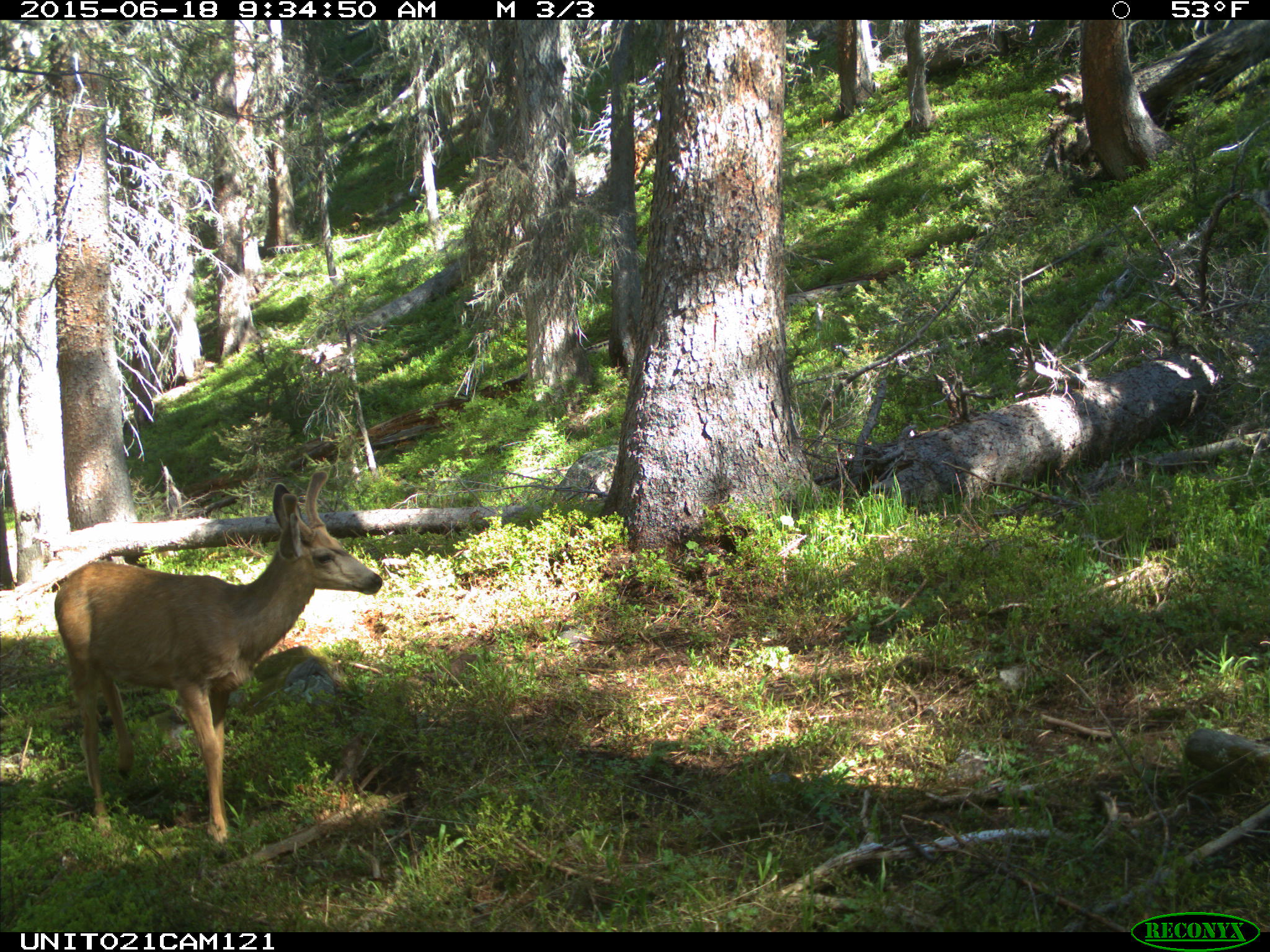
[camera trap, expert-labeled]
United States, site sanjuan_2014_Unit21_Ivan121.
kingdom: Animalia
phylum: Chordata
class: Mammalia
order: Artiodactyla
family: Cervidae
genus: Odocoileus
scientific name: Odocoileus hemionus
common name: mule deer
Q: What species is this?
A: Odocoileus hemionus (mule deer).